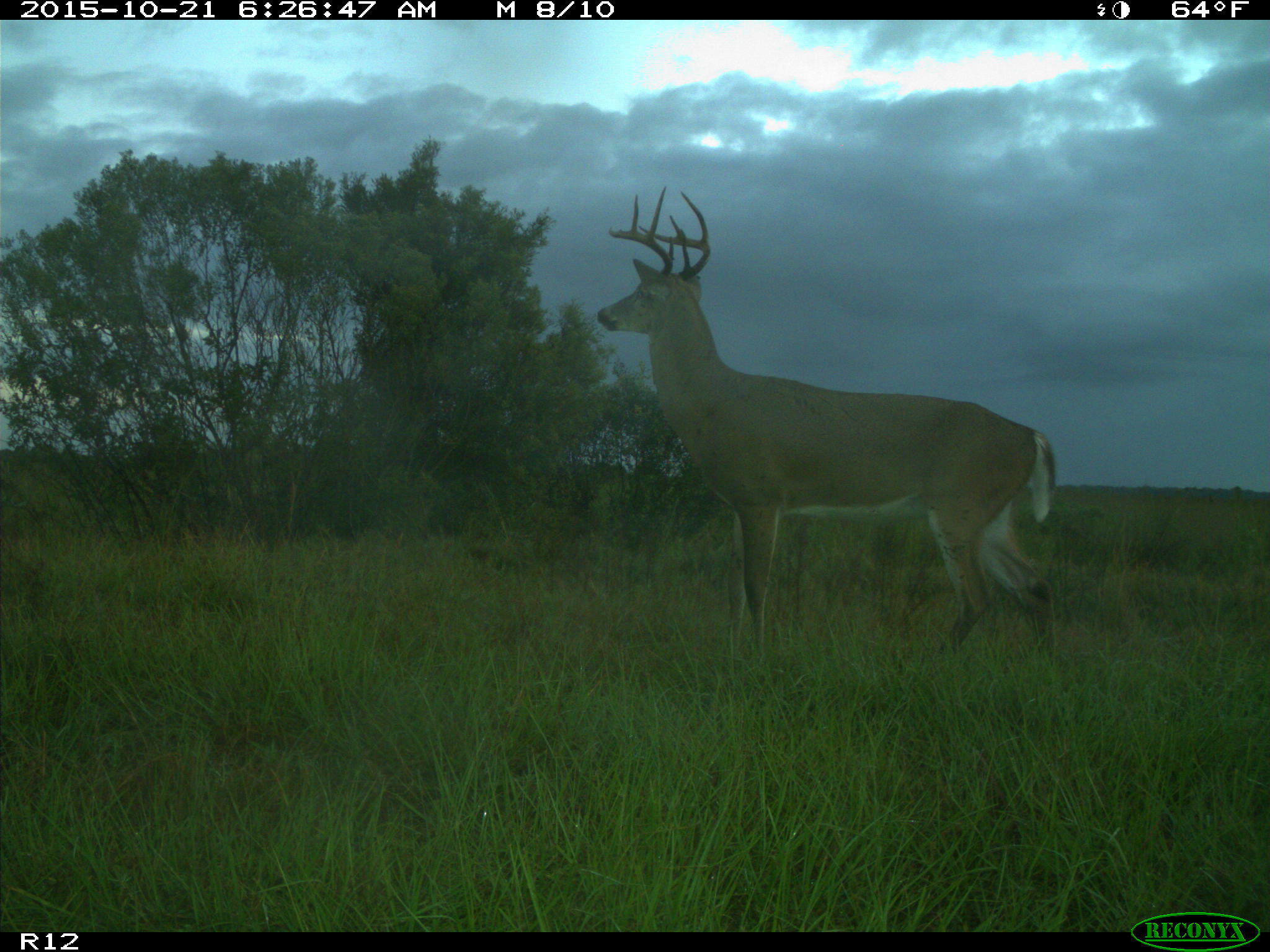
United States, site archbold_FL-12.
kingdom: Animalia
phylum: Chordata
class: Mammalia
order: Artiodactyla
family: Cervidae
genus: Odocoileus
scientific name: Odocoileus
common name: deer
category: unidentified deer